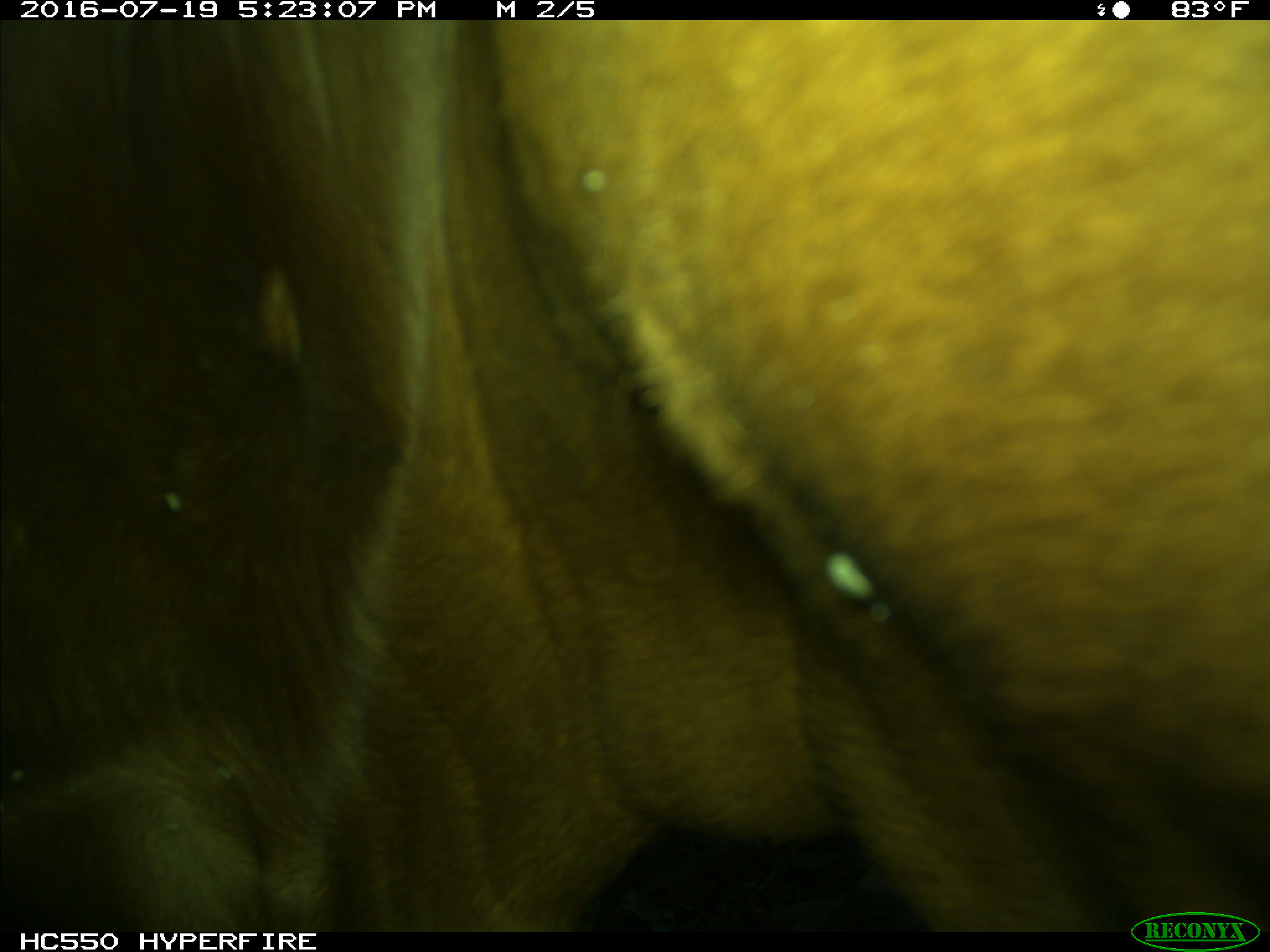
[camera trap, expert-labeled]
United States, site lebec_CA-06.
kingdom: Animalia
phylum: Chordata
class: Mammalia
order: Artiodactyla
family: Bovidae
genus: Bos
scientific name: Bos taurus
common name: domestic cow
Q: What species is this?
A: Bos taurus (domestic cow).